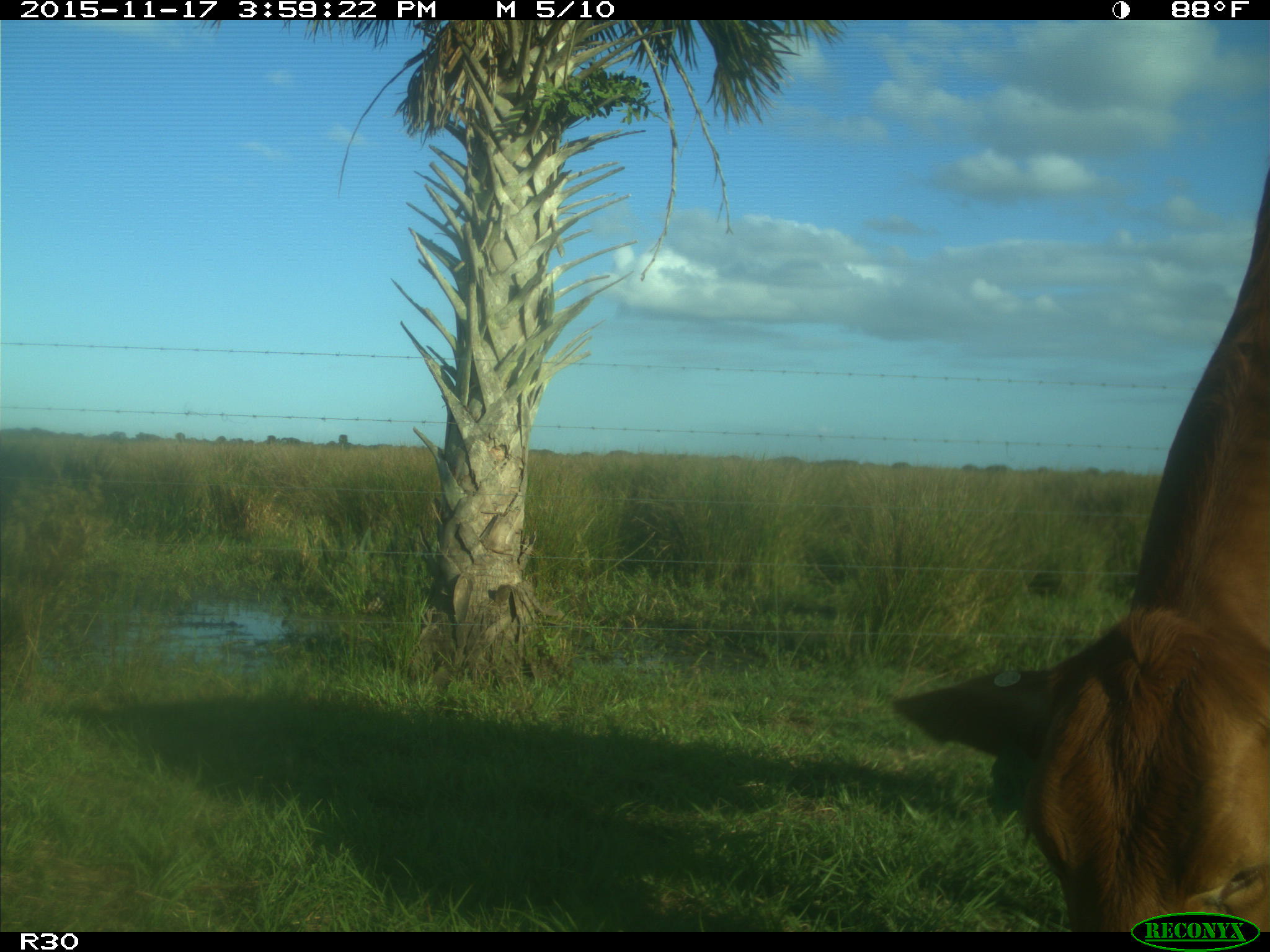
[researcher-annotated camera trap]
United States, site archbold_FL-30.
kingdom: Animalia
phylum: Chordata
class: Mammalia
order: Artiodactyla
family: Bovidae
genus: Bos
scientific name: Bos taurus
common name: domestic cow